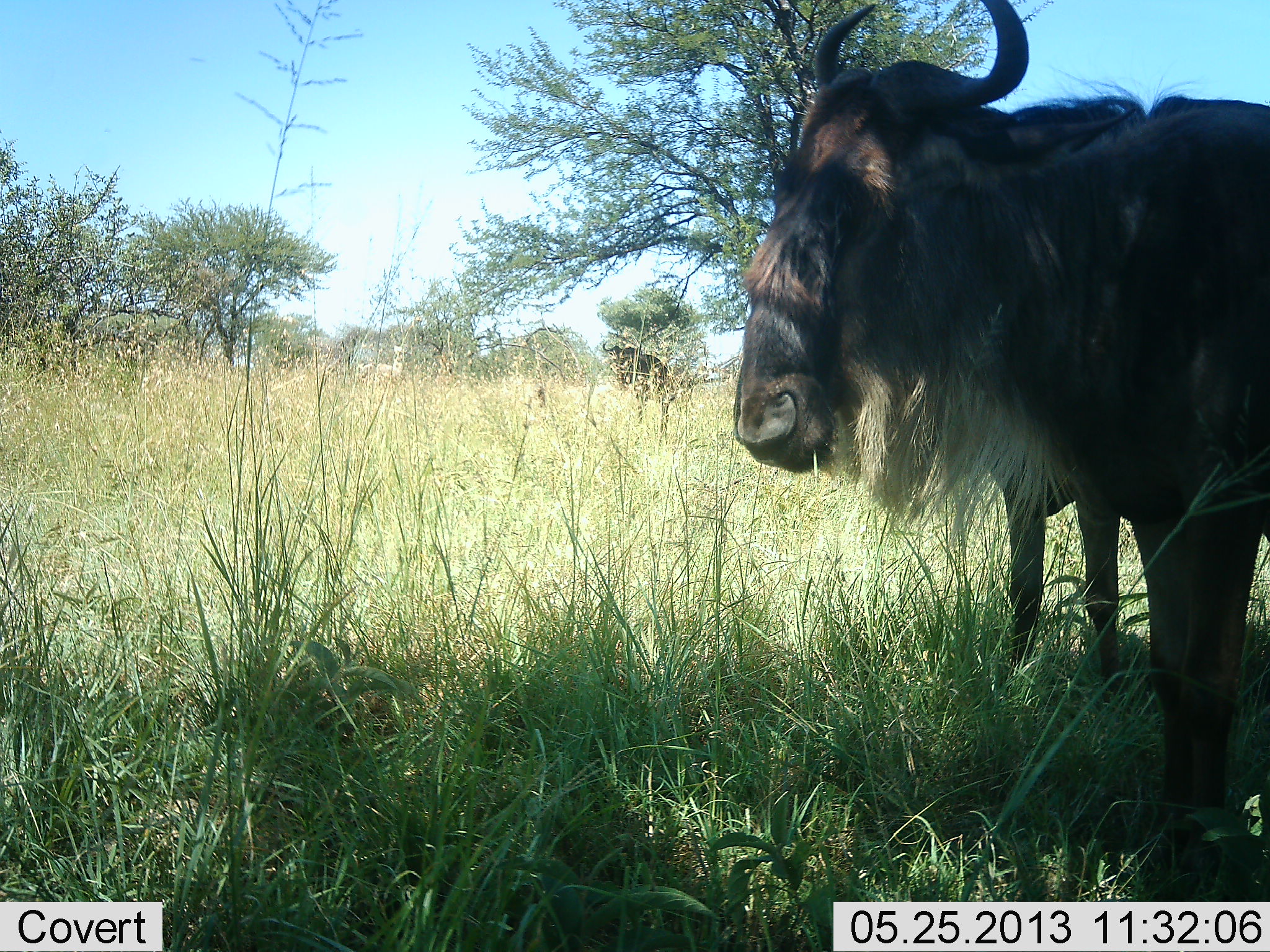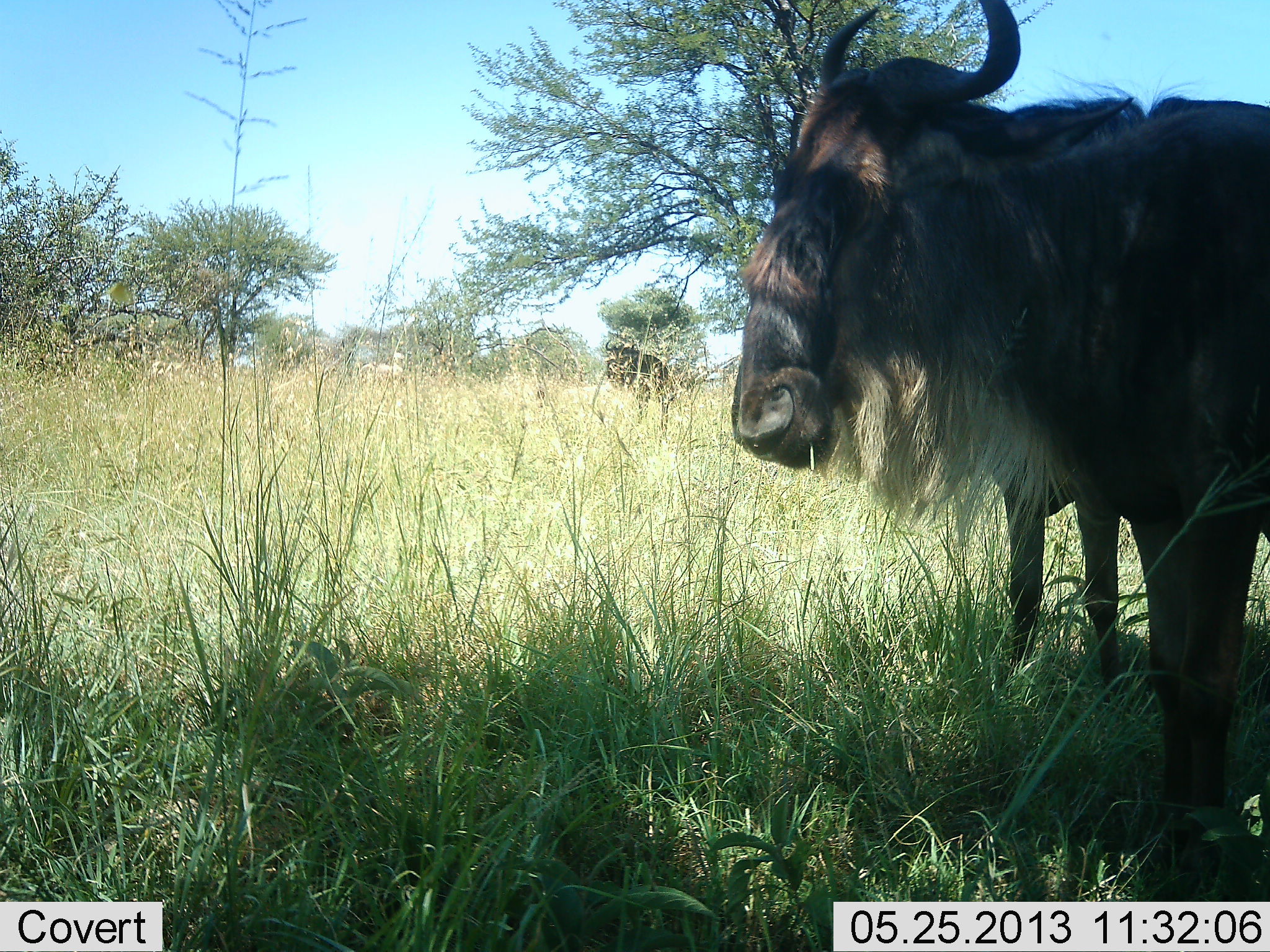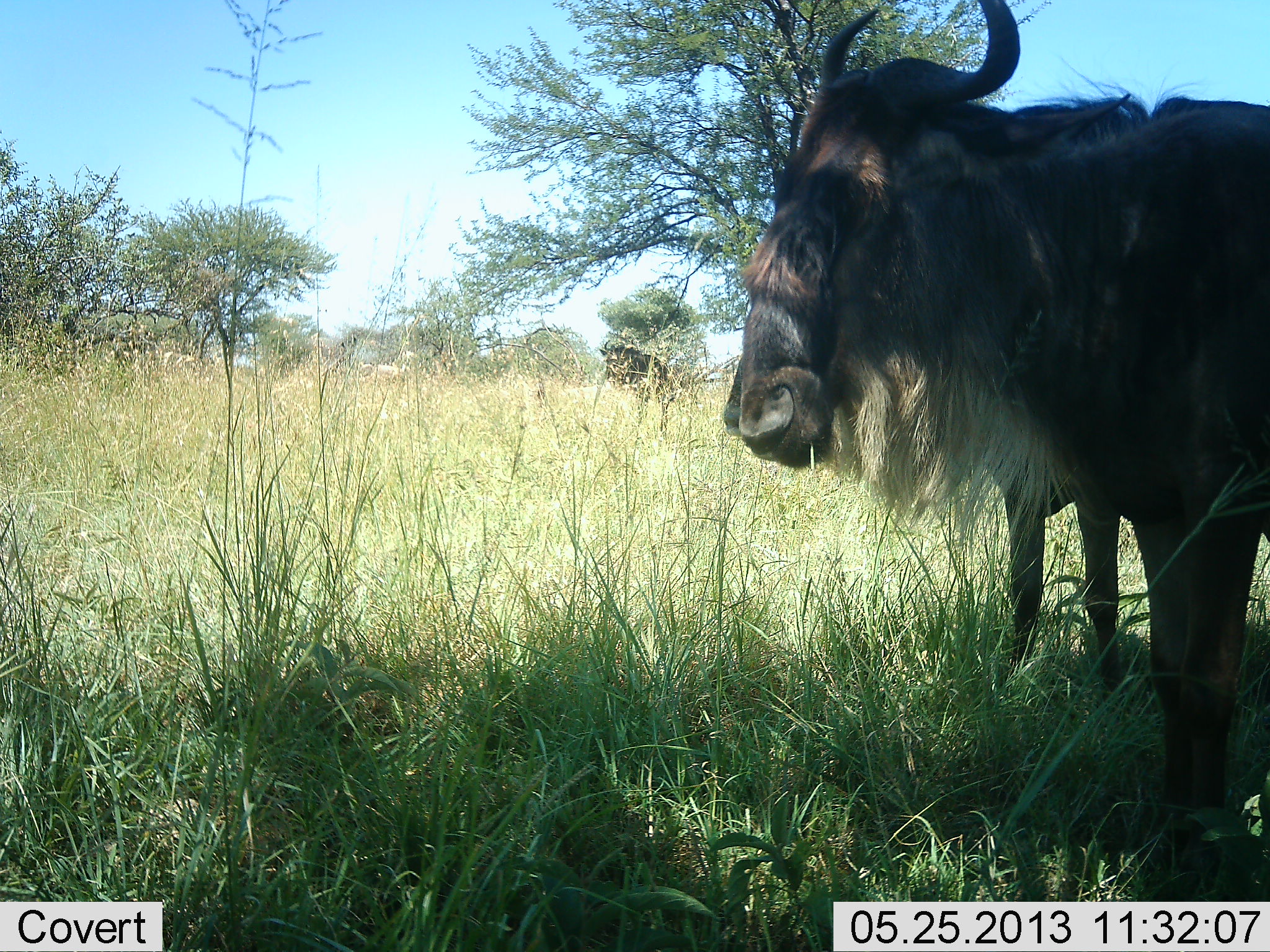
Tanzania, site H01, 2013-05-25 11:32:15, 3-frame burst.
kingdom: Animalia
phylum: Chordata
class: Mammalia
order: Artiodactyla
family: Bovidae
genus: Connochaetes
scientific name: Connochaetes taurinus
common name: blue wildebeest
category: wildebeest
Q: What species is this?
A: Wildebeest (blue wildebeest) (Connochaetes taurinus).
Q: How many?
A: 2.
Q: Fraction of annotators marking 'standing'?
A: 97%.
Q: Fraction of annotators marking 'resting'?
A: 0%.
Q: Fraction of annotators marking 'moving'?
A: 0%.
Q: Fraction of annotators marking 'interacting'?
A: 0%.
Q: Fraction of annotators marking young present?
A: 0%.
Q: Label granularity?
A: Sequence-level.